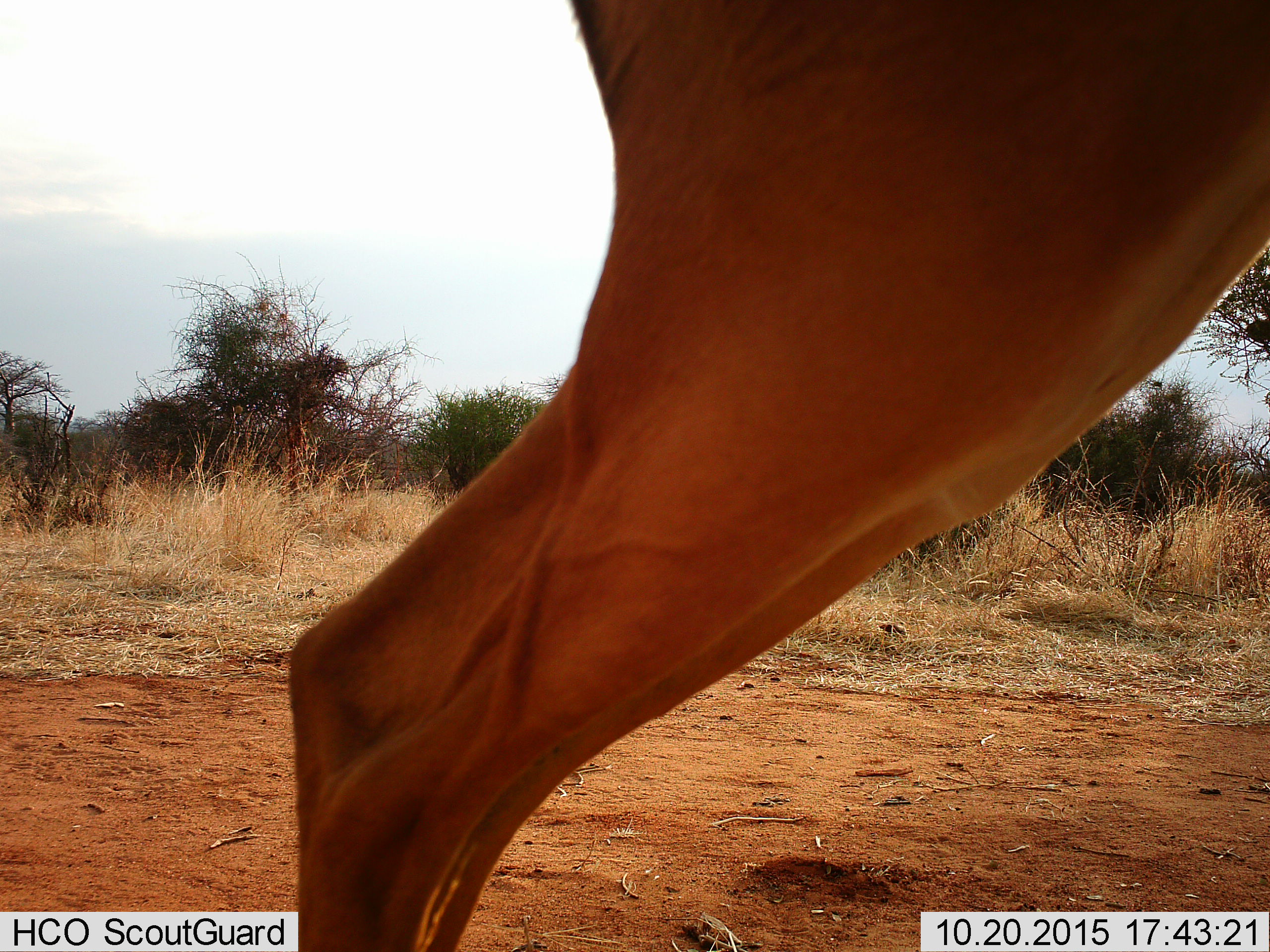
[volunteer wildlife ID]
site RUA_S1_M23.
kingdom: Animalia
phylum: Chordata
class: Mammalia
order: Artiodactyla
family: Bovidae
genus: Aepyceros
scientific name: Aepyceros melampus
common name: impala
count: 1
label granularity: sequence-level